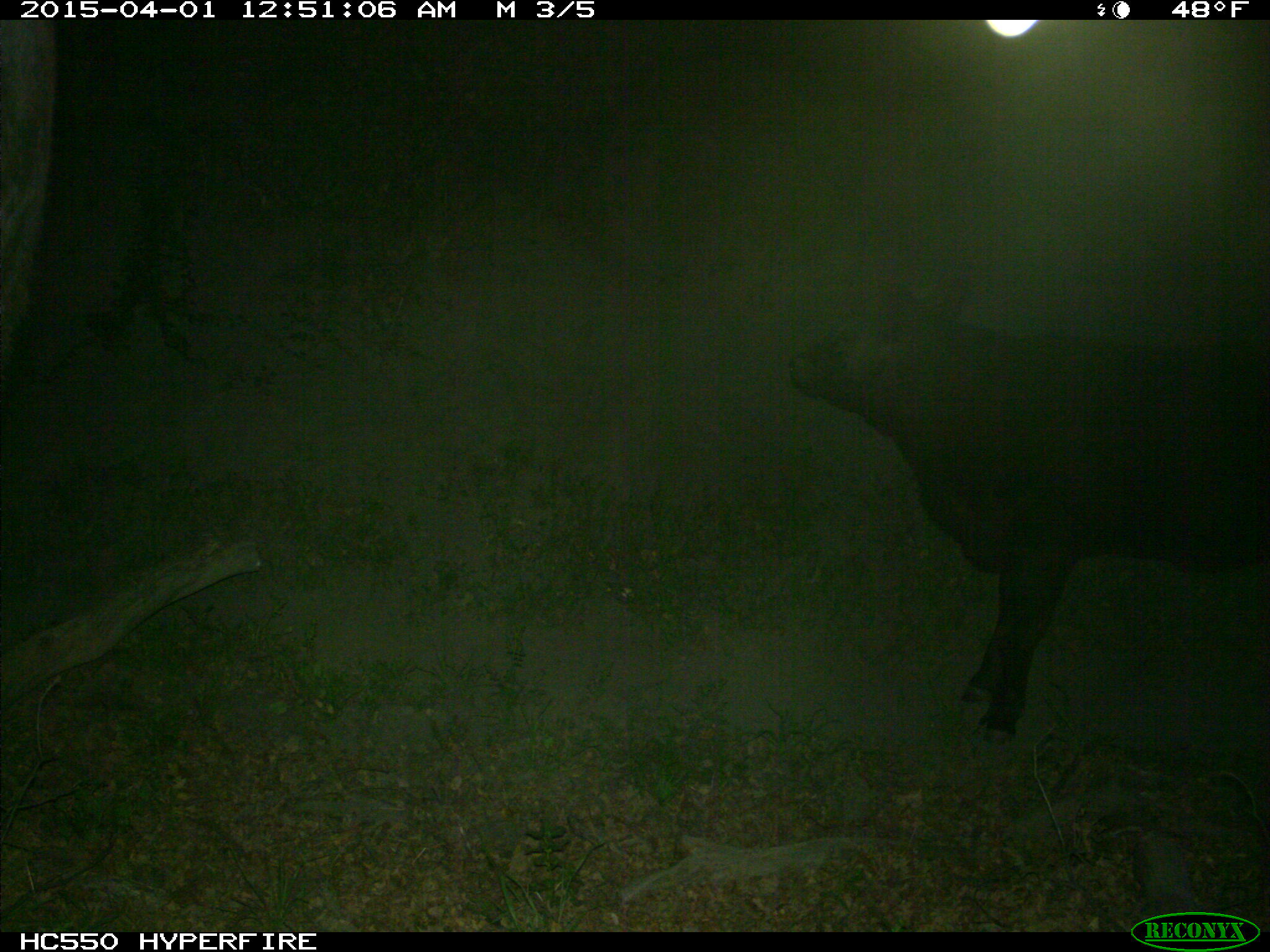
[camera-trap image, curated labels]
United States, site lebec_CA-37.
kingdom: Animalia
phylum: Chordata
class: Mammalia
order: Artiodactyla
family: Bovidae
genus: Bos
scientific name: Bos taurus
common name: domestic cow